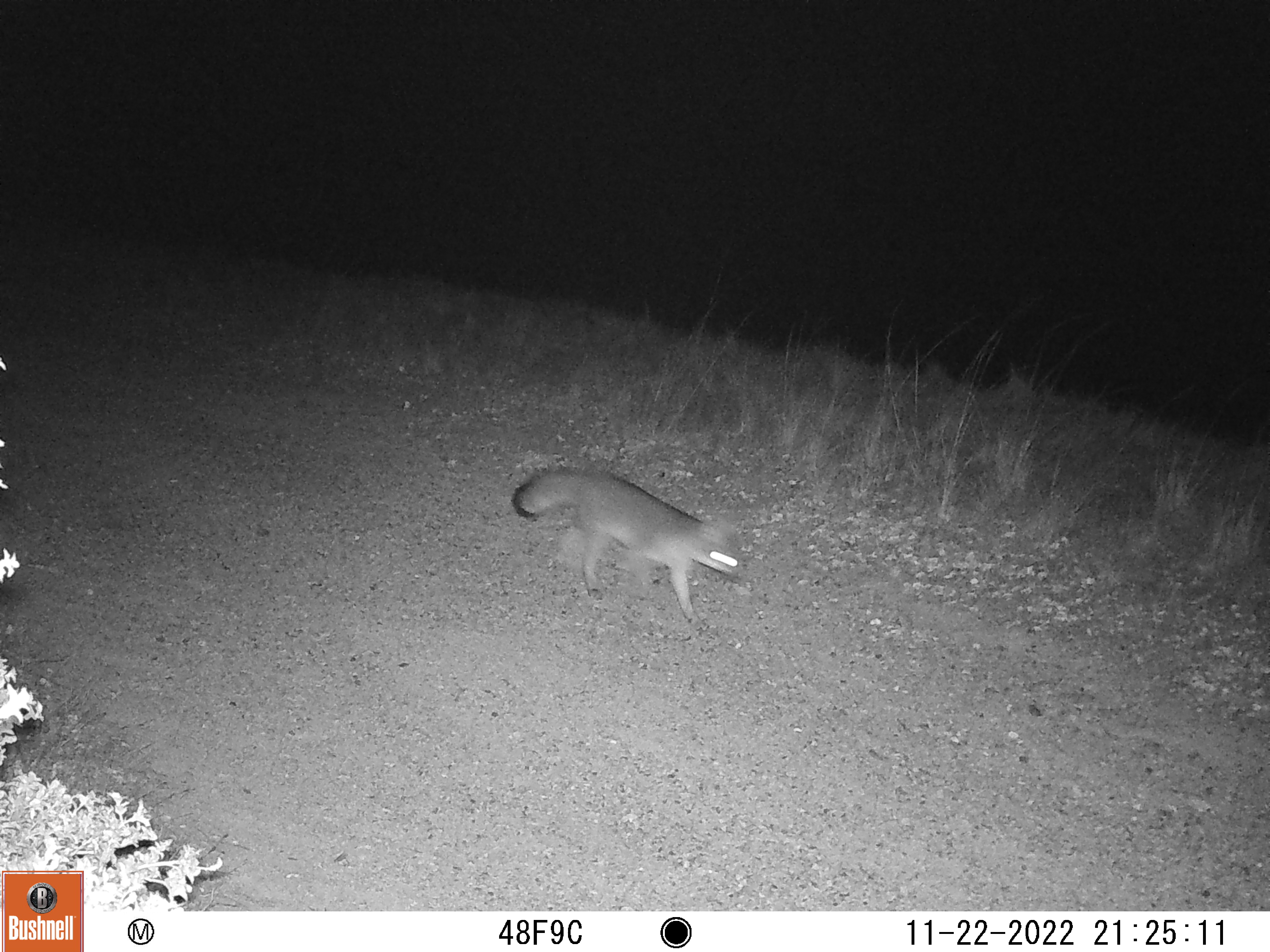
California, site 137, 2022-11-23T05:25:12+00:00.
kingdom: Animalia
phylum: Chordata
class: Mammalia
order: Carnivora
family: Canidae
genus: Urocyon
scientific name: Urocyon cinereoargenteus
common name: gray fox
Gray fox (Urocyon cinereoargenteus).